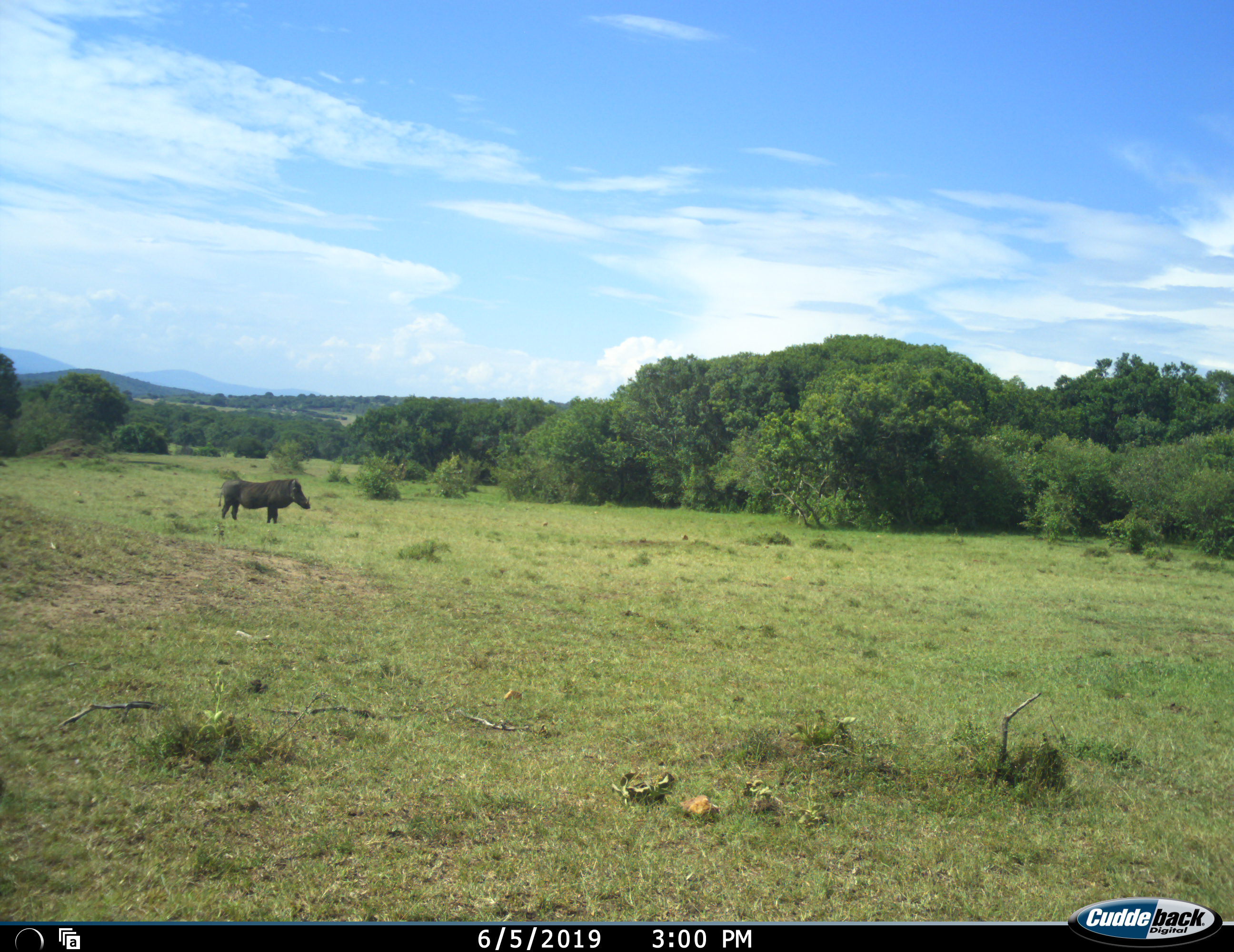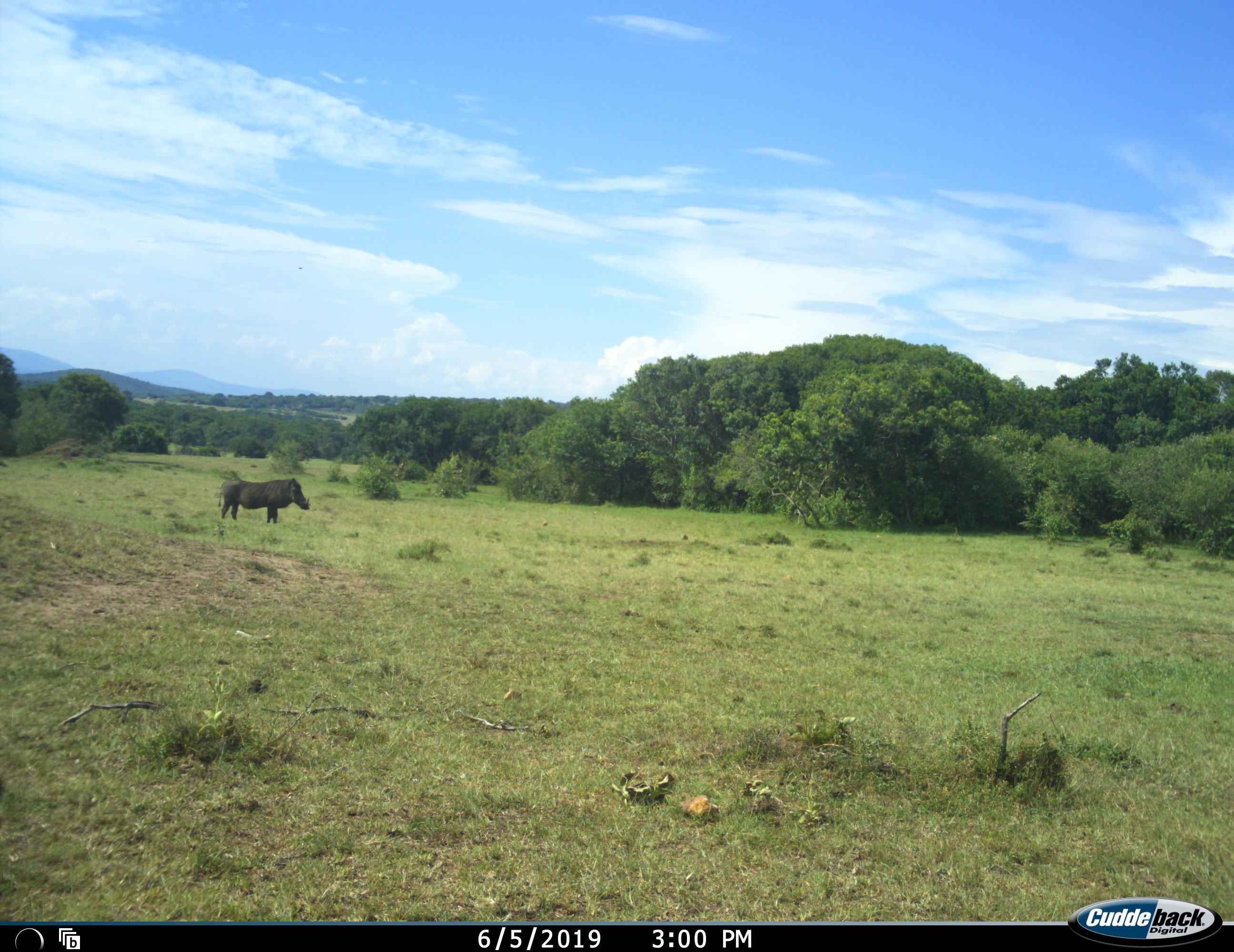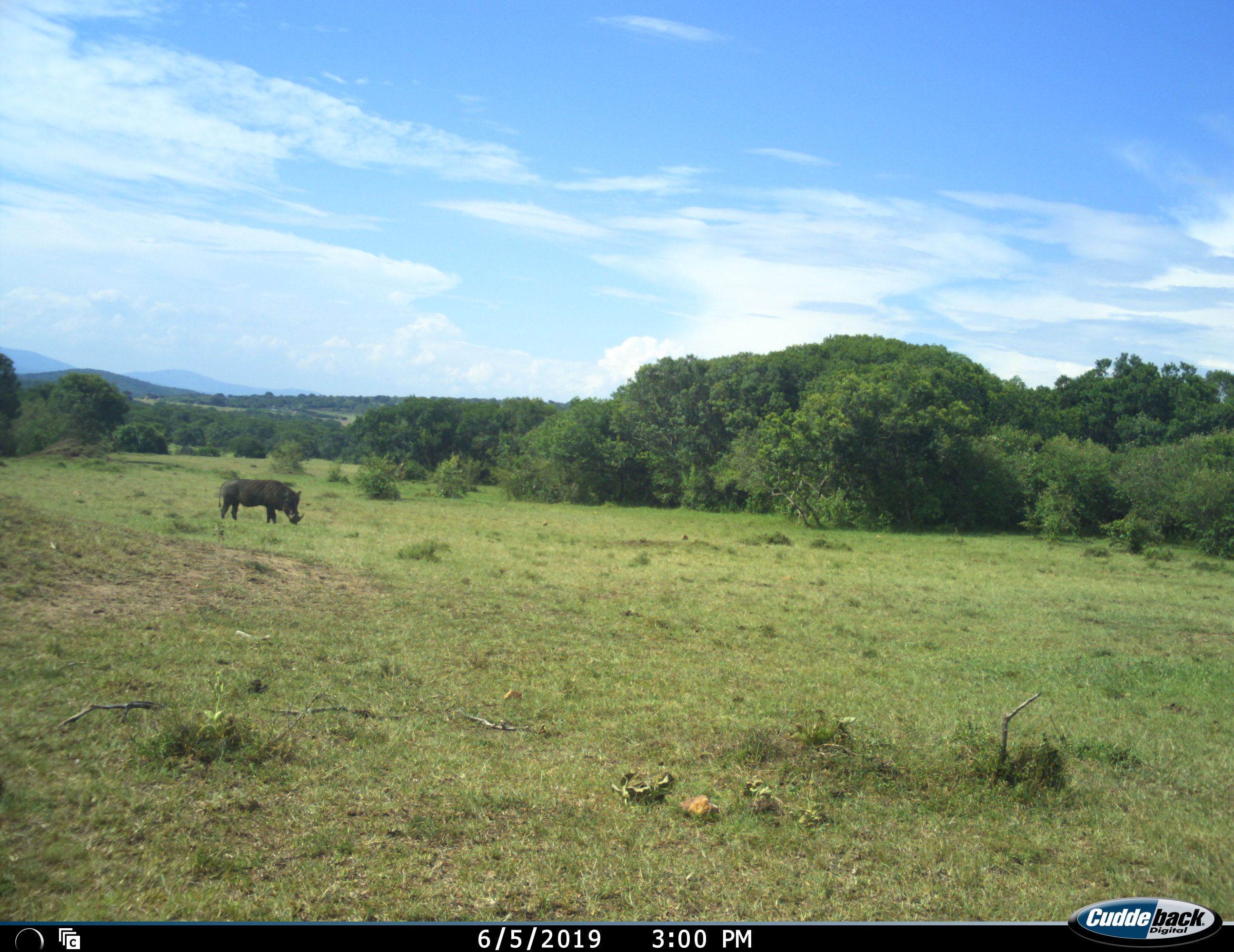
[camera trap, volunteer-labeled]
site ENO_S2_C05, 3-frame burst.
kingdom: Animalia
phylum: Chordata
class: Mammalia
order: Artiodactyla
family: Suidae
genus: Phacochoerus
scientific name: Phacochoerus africanus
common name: warthog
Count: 1.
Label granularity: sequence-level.